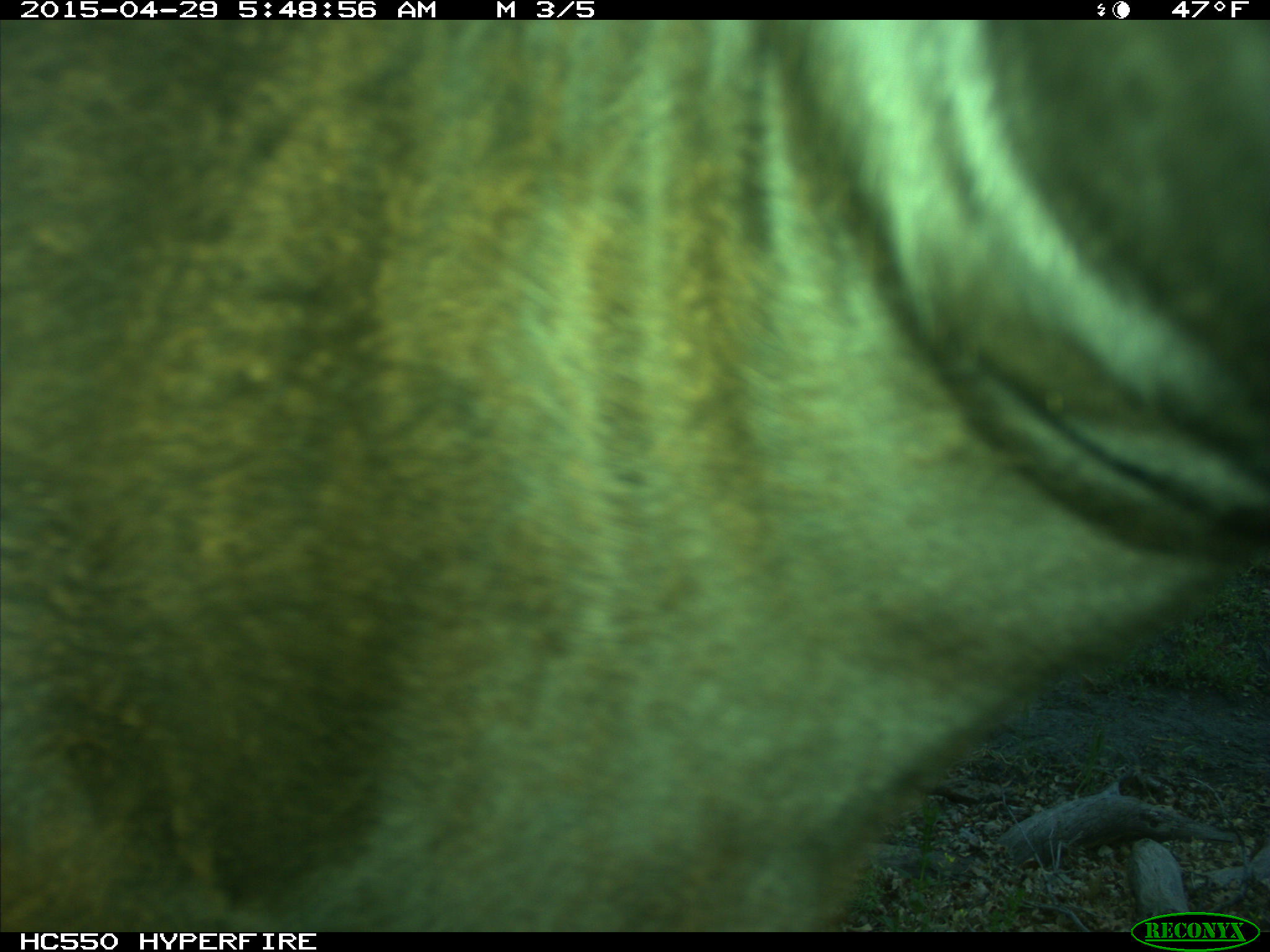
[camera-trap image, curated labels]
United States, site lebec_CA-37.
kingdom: Animalia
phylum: Chordata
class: Mammalia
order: Artiodactyla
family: Bovidae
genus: Bos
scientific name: Bos taurus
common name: domestic cow